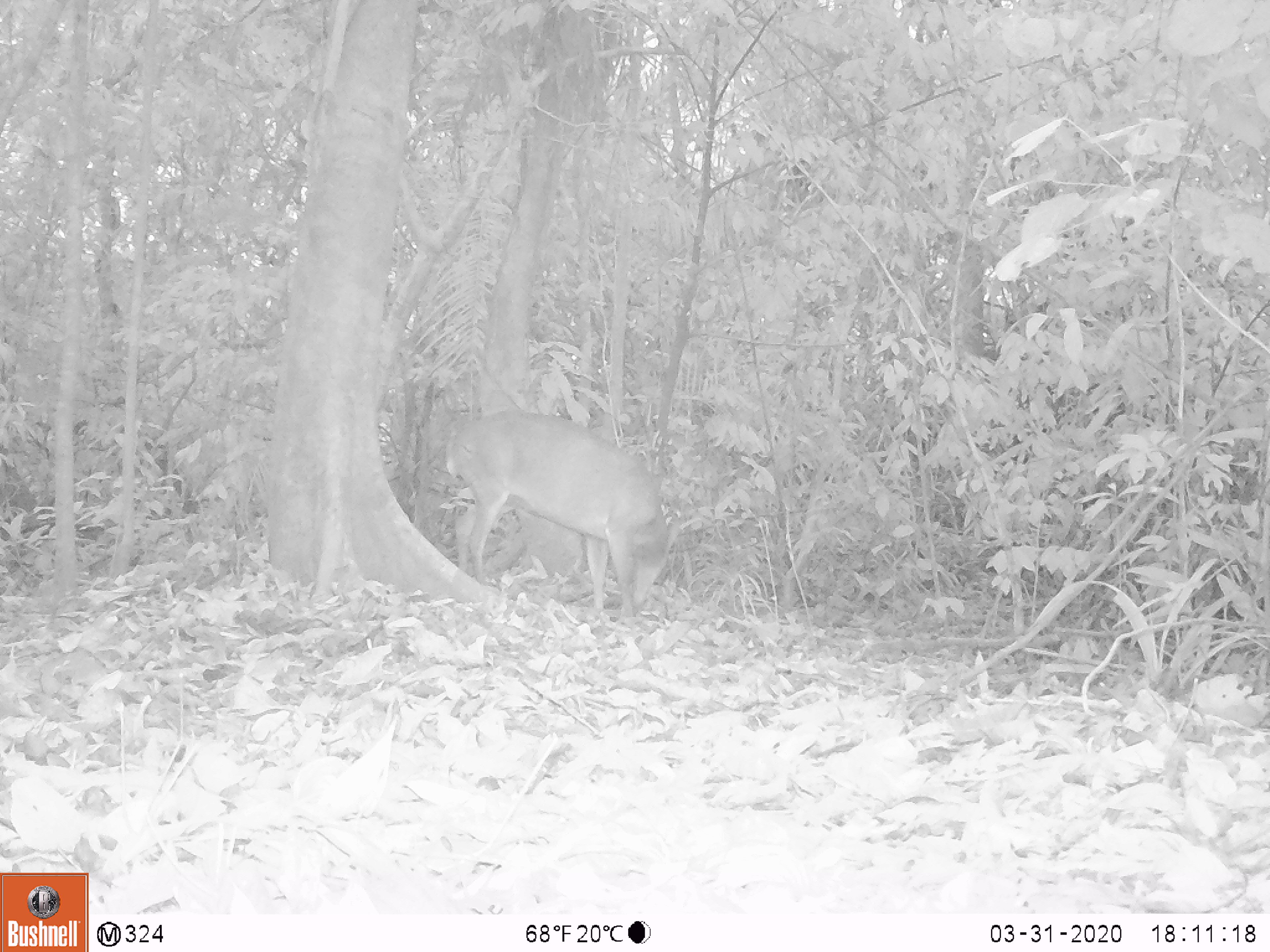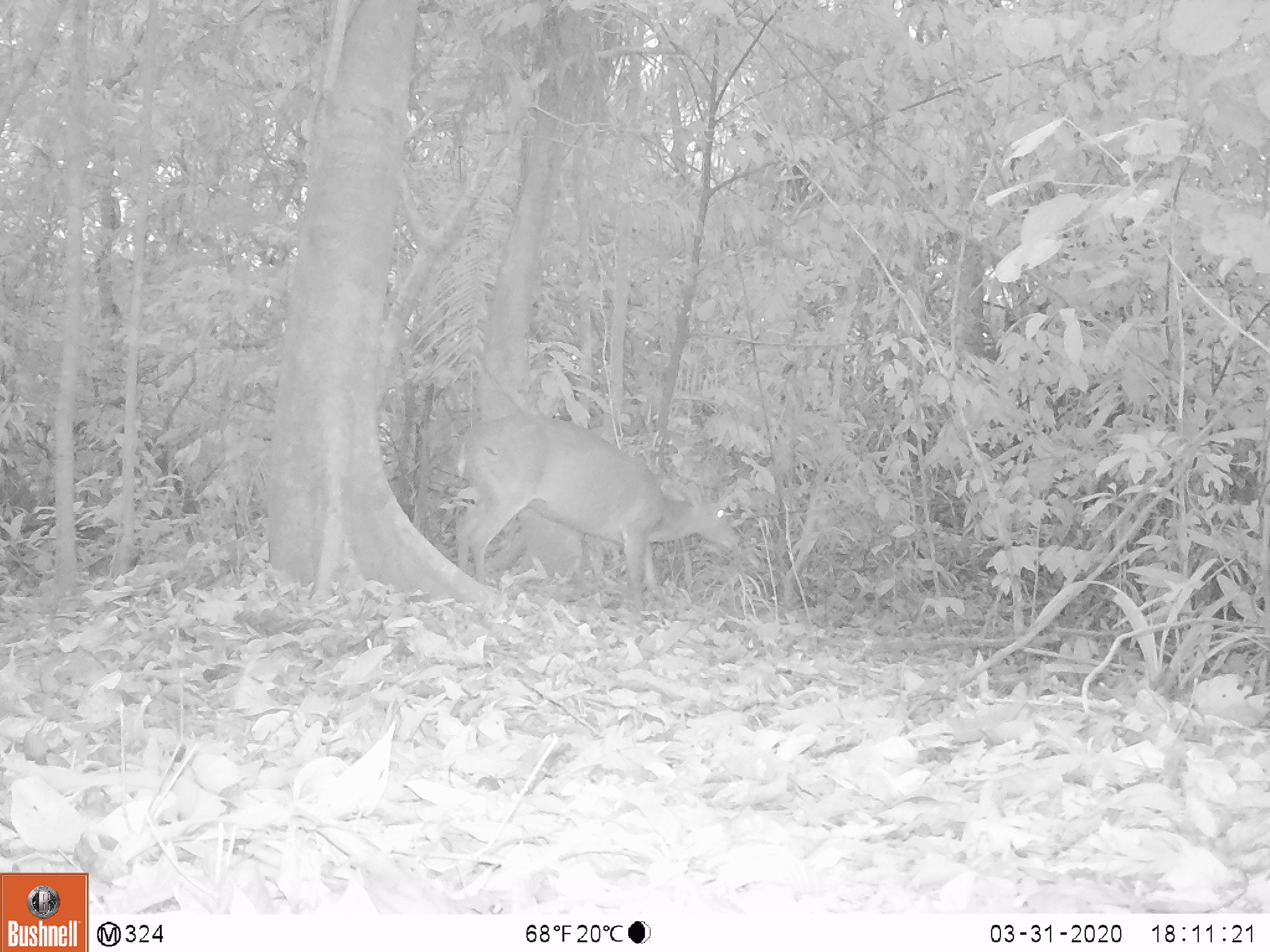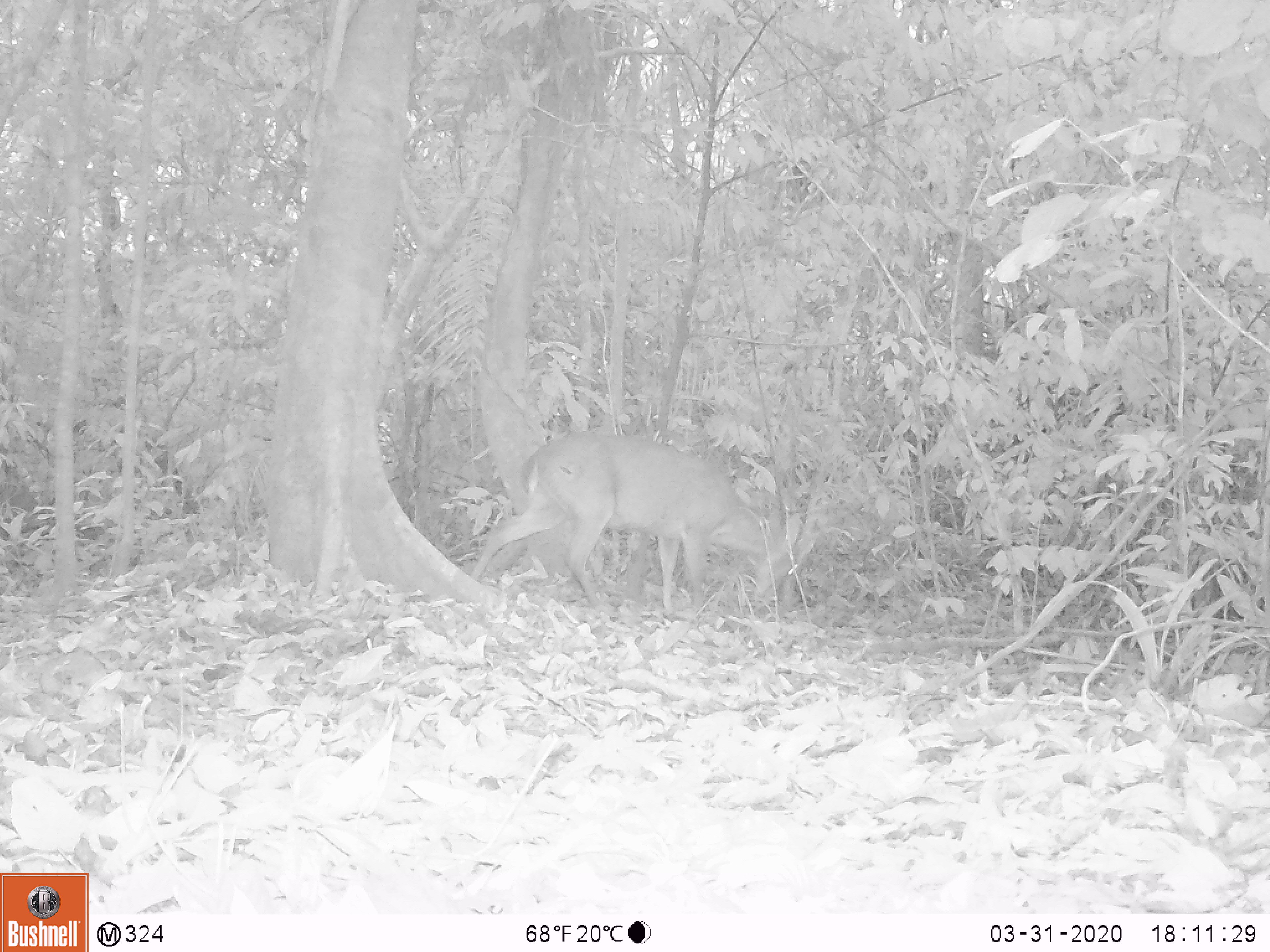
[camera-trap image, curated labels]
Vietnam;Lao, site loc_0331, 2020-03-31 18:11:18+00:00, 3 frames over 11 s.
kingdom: Animalia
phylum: Chordata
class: Mammalia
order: Artiodactyla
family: Cervidae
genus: Muntiacus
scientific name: Muntiacus vuquangensis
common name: large-antlered muntjac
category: large antlered muntjac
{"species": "large antlered muntjac (large-antlered muntjac) (Muntiacus vuquangensis)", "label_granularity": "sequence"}